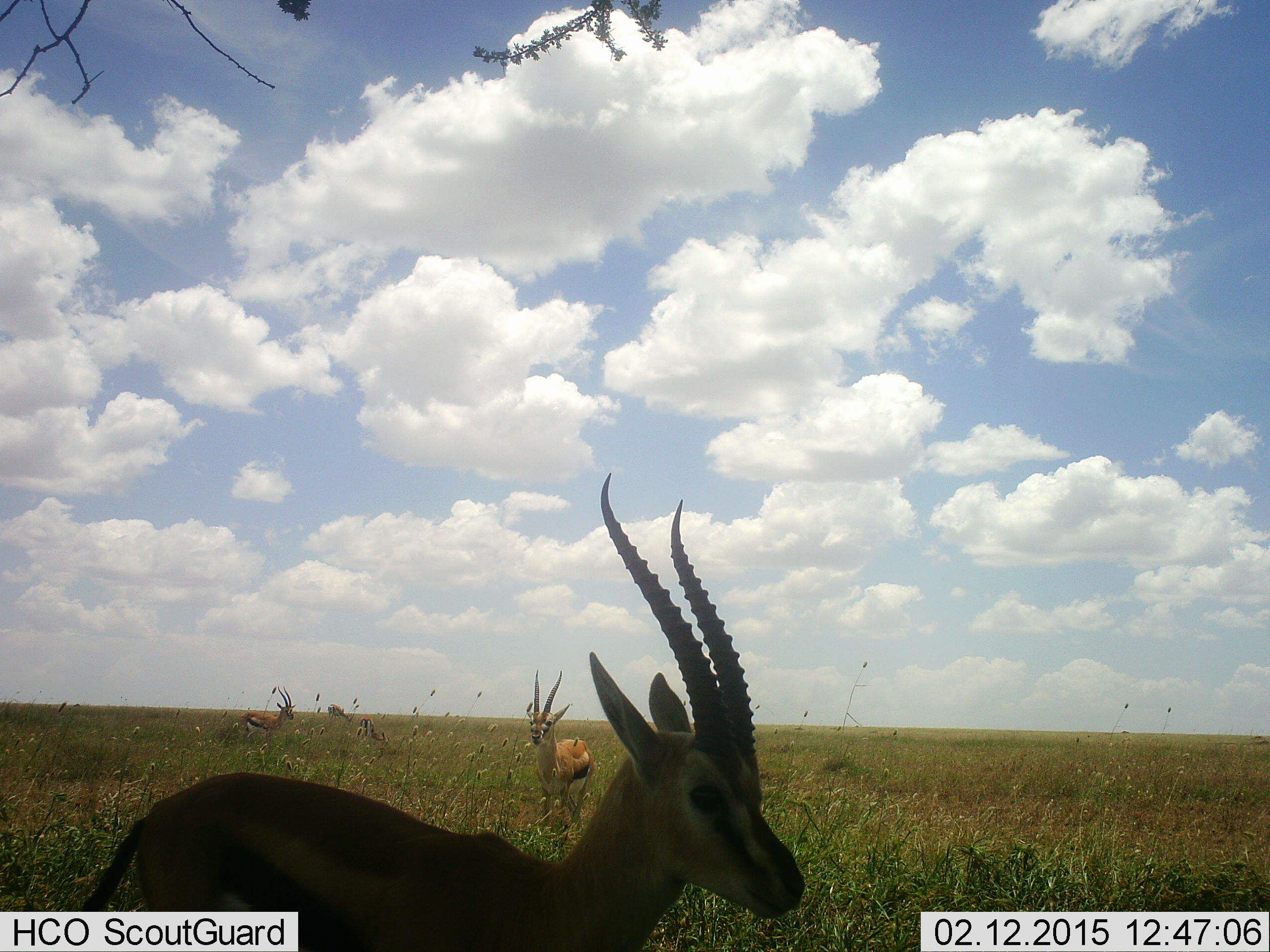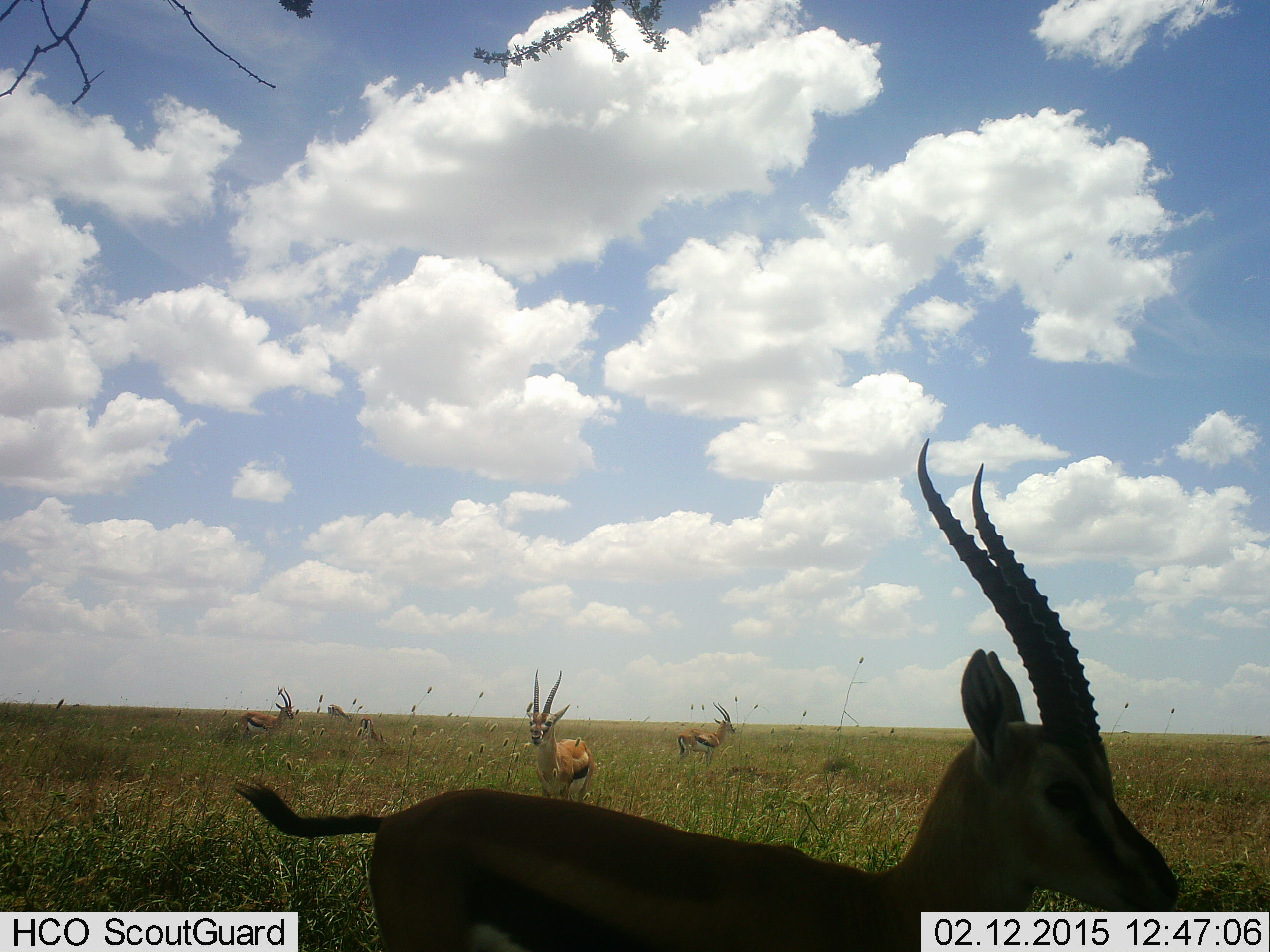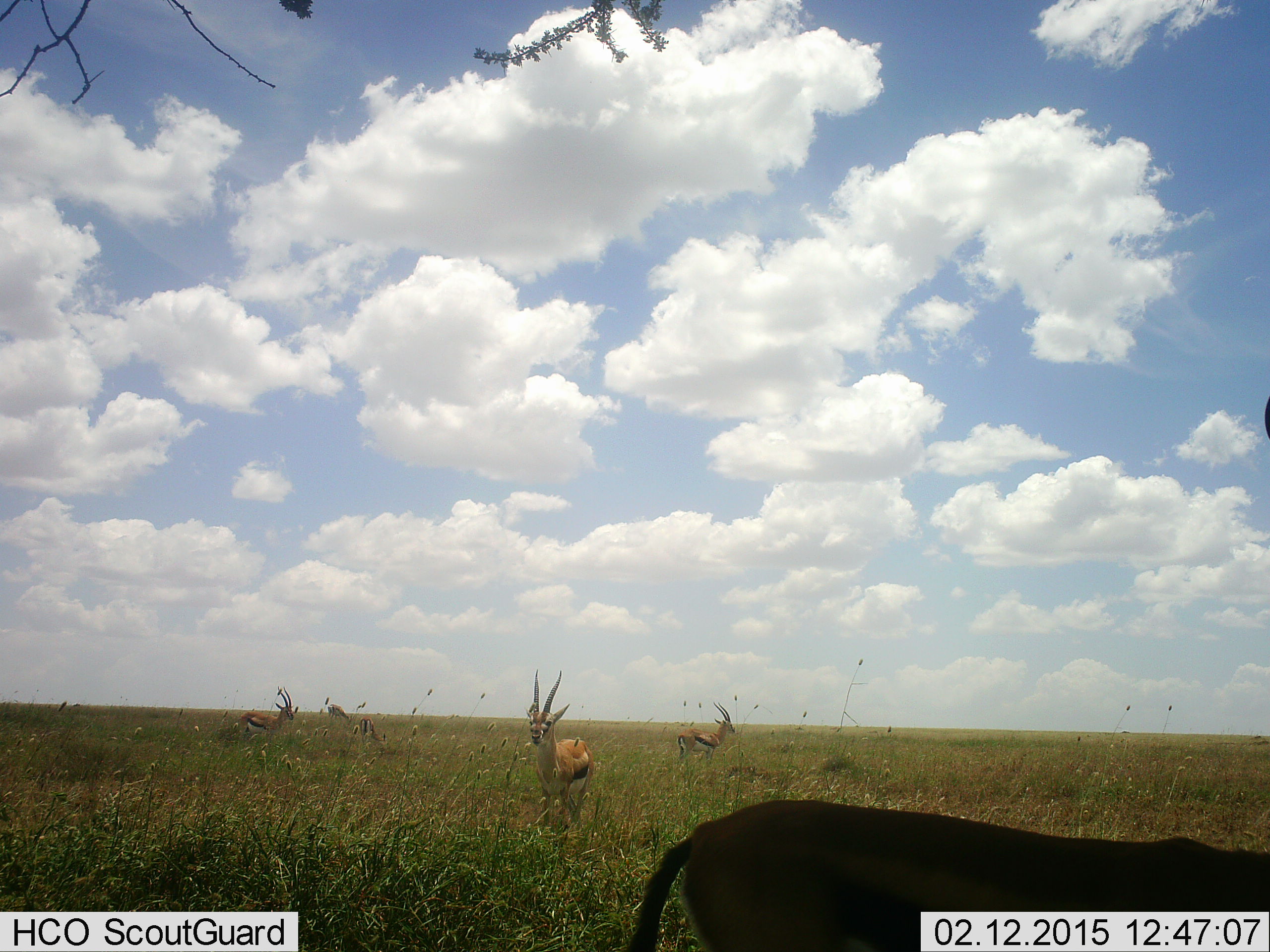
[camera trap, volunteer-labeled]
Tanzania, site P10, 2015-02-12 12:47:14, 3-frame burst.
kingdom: Animalia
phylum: Chordata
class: Mammalia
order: Artiodactyla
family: Bovidae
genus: Eudorcas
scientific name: Eudorcas thomsonii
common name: thomson's gazelle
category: gazellethomsons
Gazellethomsons (thomson's gazelle) (Eudorcas thomsonii), count 5. Behavior (volunteer vote fractions): standing 100%, resting 0%, moving 60%, interacting 0%. Young present (vote fraction): 0%. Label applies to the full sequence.